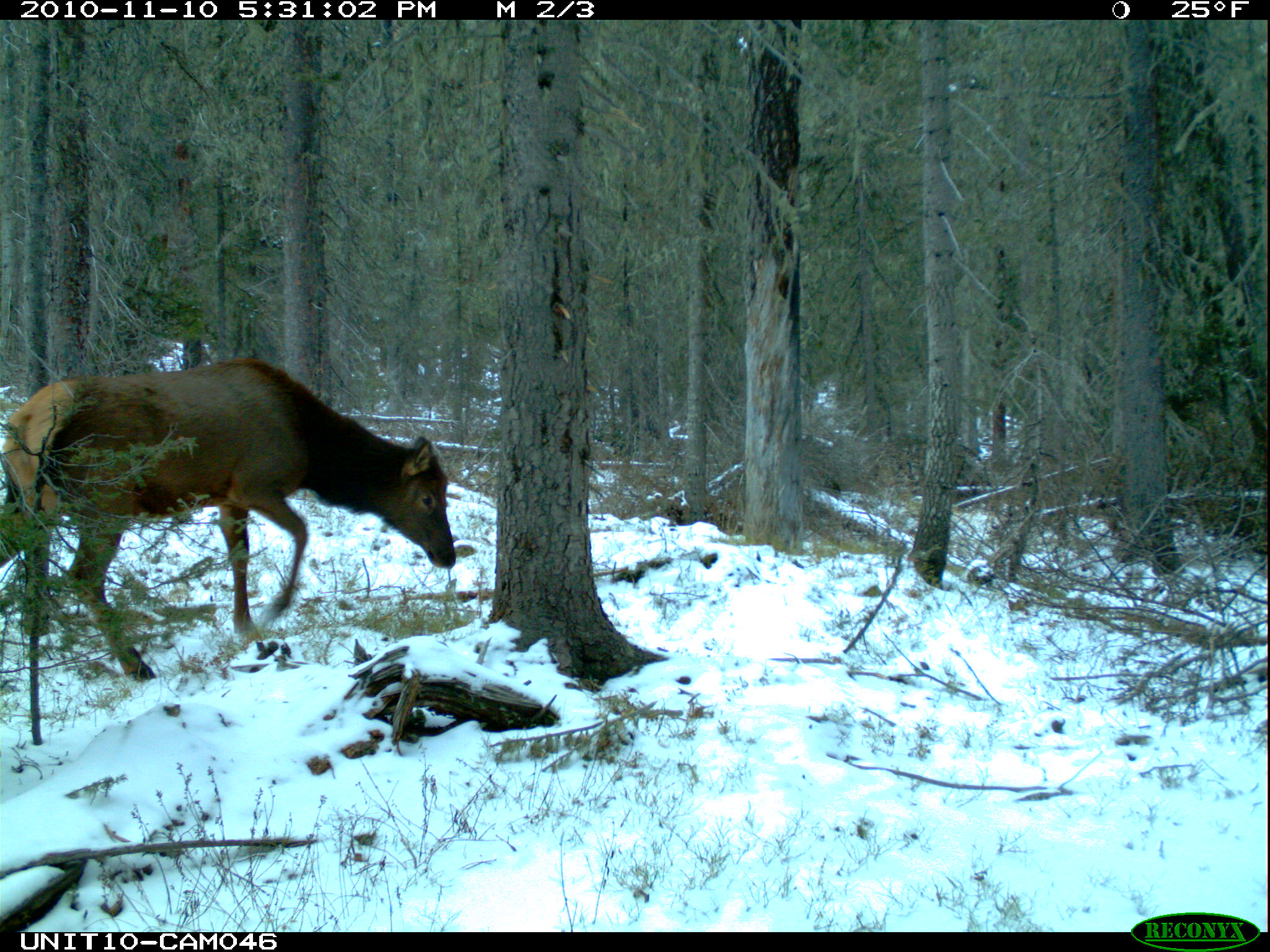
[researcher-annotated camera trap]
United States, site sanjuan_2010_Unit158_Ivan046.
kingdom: Animalia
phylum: Chordata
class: Mammalia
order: Artiodactyla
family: Cervidae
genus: Cervus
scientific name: Cervus elaphus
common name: red deer